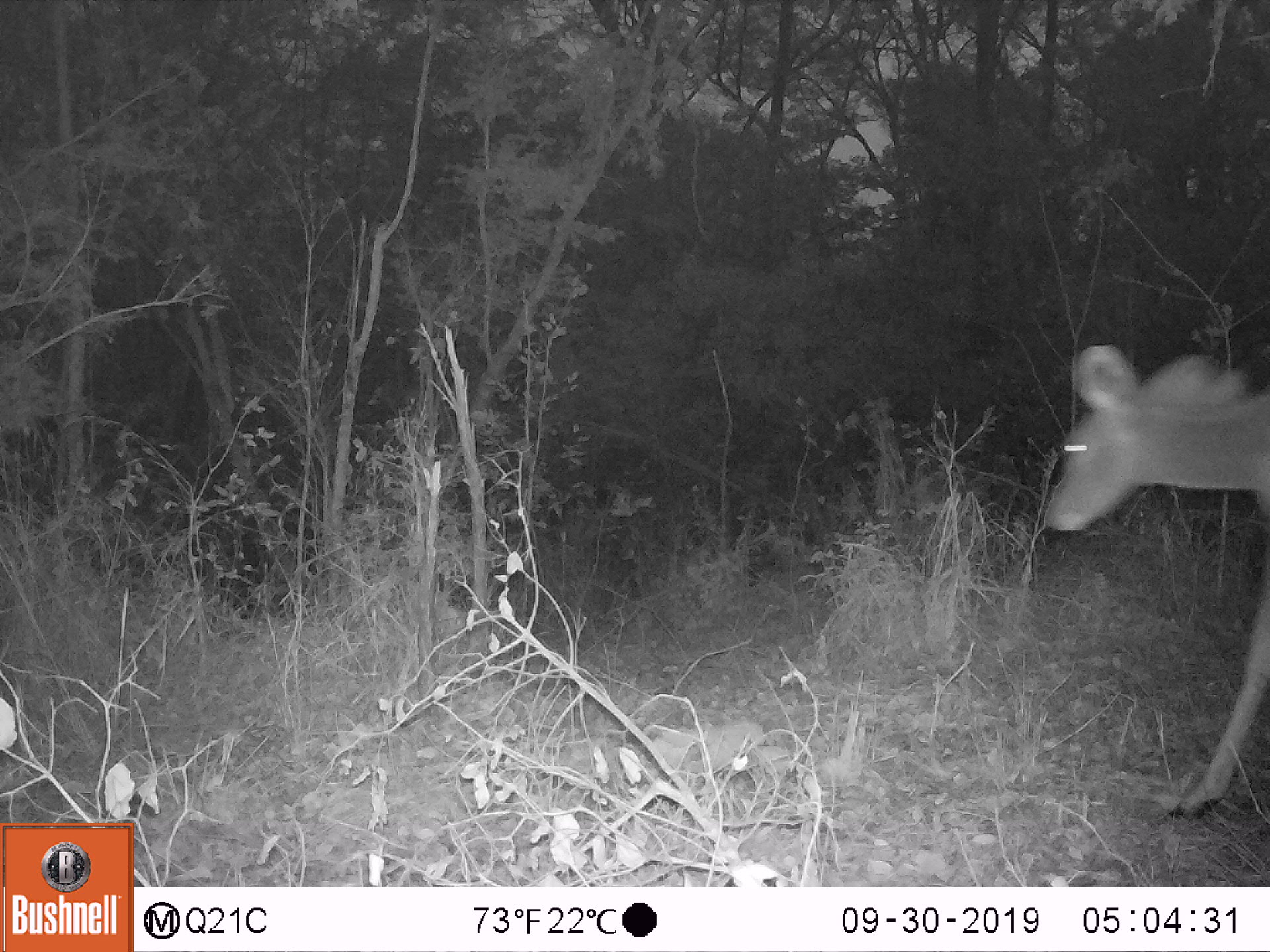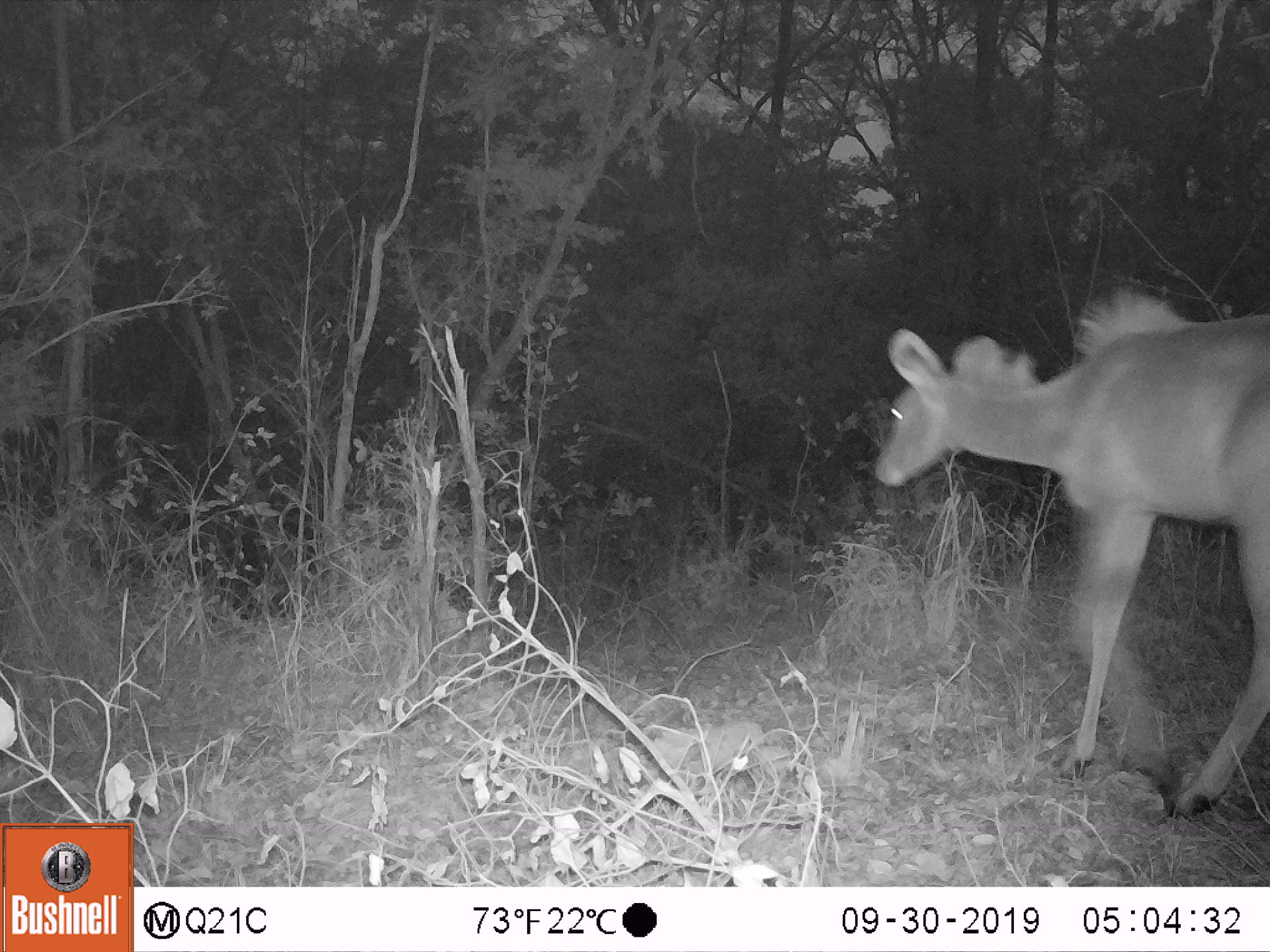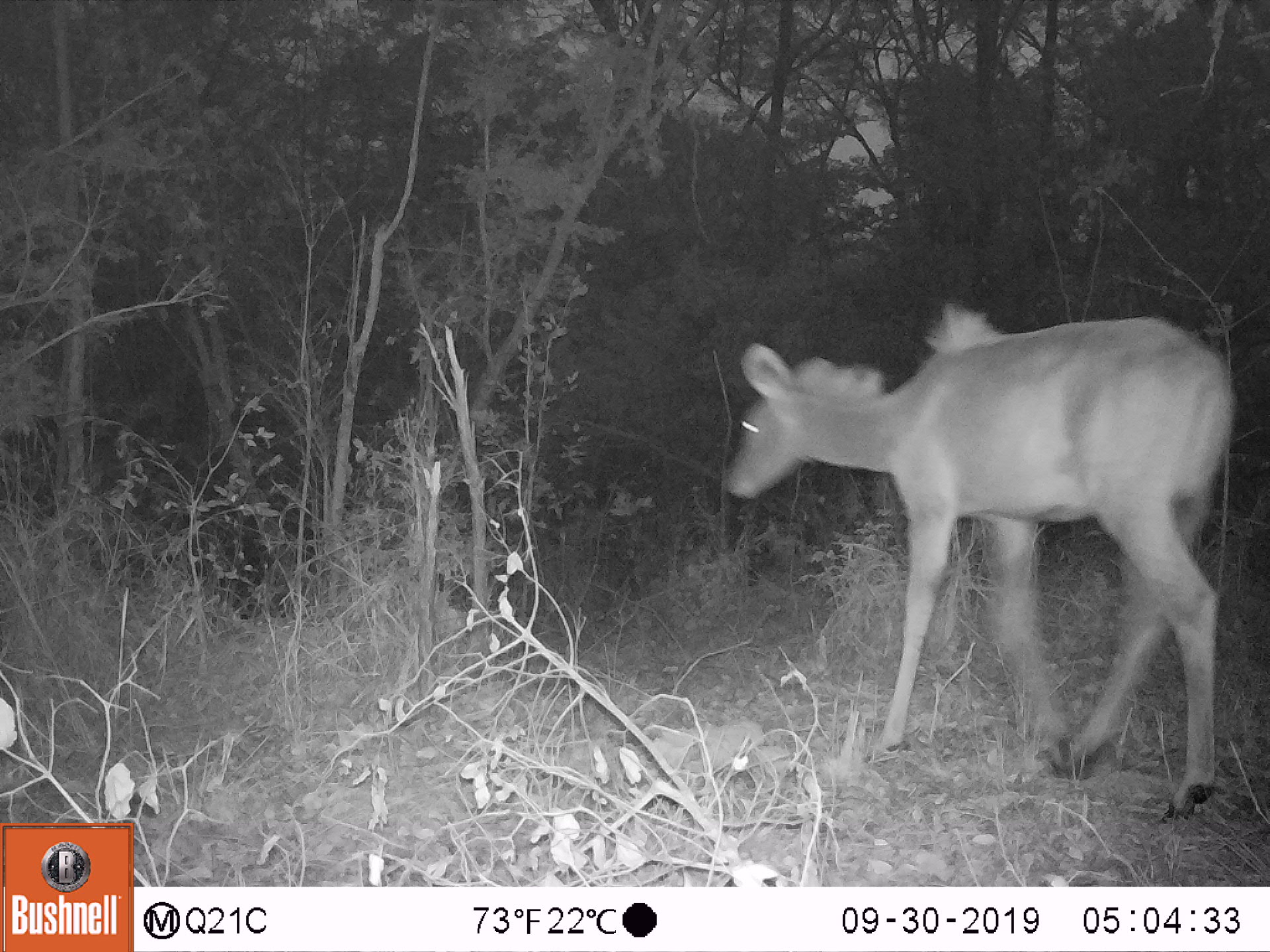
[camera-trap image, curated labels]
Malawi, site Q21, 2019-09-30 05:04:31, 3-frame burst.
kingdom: Animalia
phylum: Chordata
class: Mammalia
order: Artiodactyla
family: Bovidae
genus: Tragelaphus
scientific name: Tragelaphus strepsiceros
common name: greater kudu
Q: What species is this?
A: Greater kudu (Tragelaphus strepsiceros).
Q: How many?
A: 1.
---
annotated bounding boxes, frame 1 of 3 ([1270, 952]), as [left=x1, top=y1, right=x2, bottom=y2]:
greater kudu: [left=1050, top=333, right=1262, bottom=794]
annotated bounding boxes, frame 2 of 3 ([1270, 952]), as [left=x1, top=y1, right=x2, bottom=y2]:
greater kudu: [left=872, top=295, right=1262, bottom=801]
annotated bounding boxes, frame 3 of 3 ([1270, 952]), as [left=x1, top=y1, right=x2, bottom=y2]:
greater kudu: [left=722, top=290, right=1238, bottom=791]